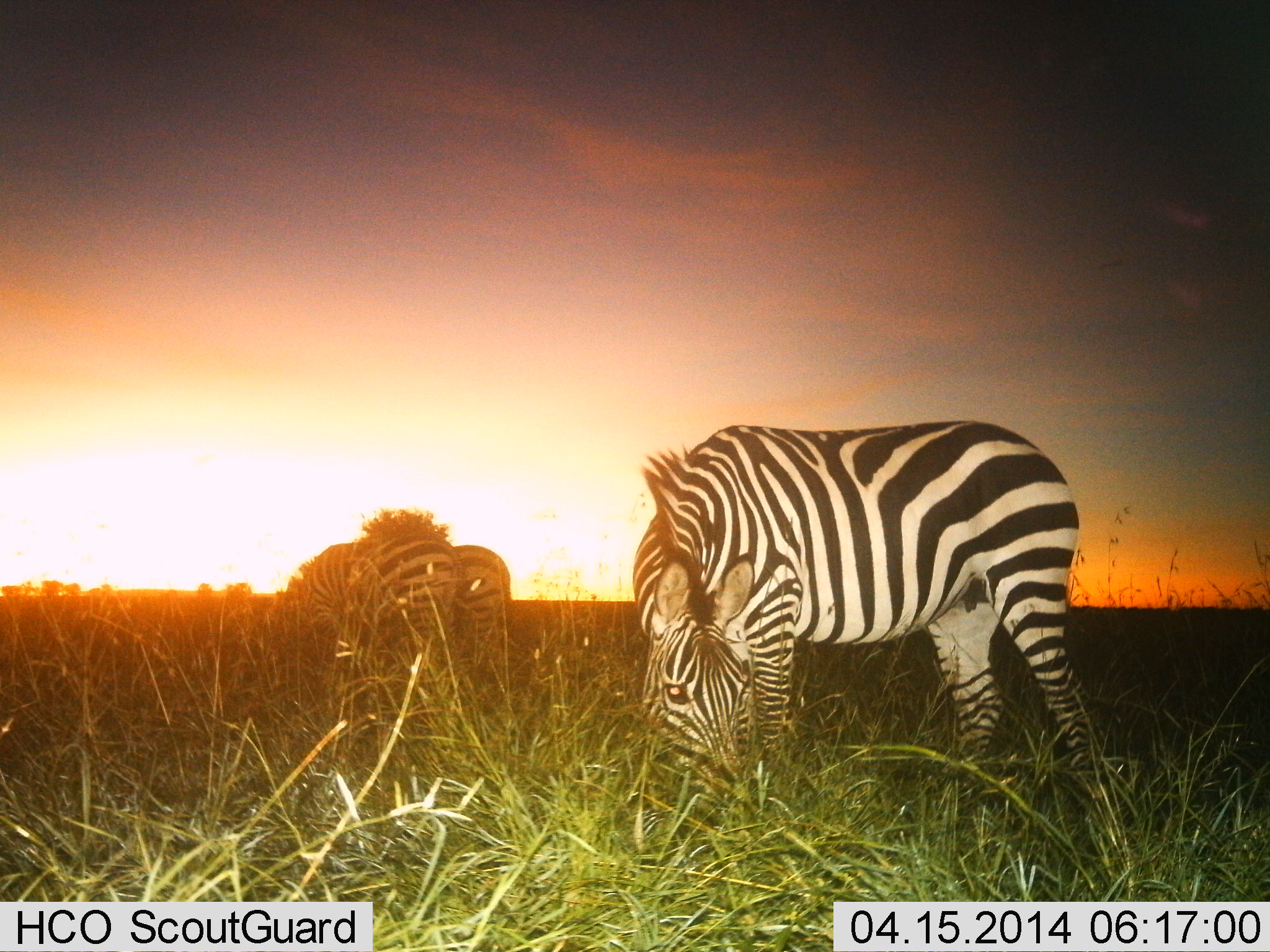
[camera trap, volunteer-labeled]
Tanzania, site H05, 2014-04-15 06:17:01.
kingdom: Animalia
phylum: Chordata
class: Mammalia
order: Perissodactyla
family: Equidae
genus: Equus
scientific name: Equus quagga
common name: plains zebra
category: zebra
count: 3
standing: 30%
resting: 0%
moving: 0%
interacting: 0%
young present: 0%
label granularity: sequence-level